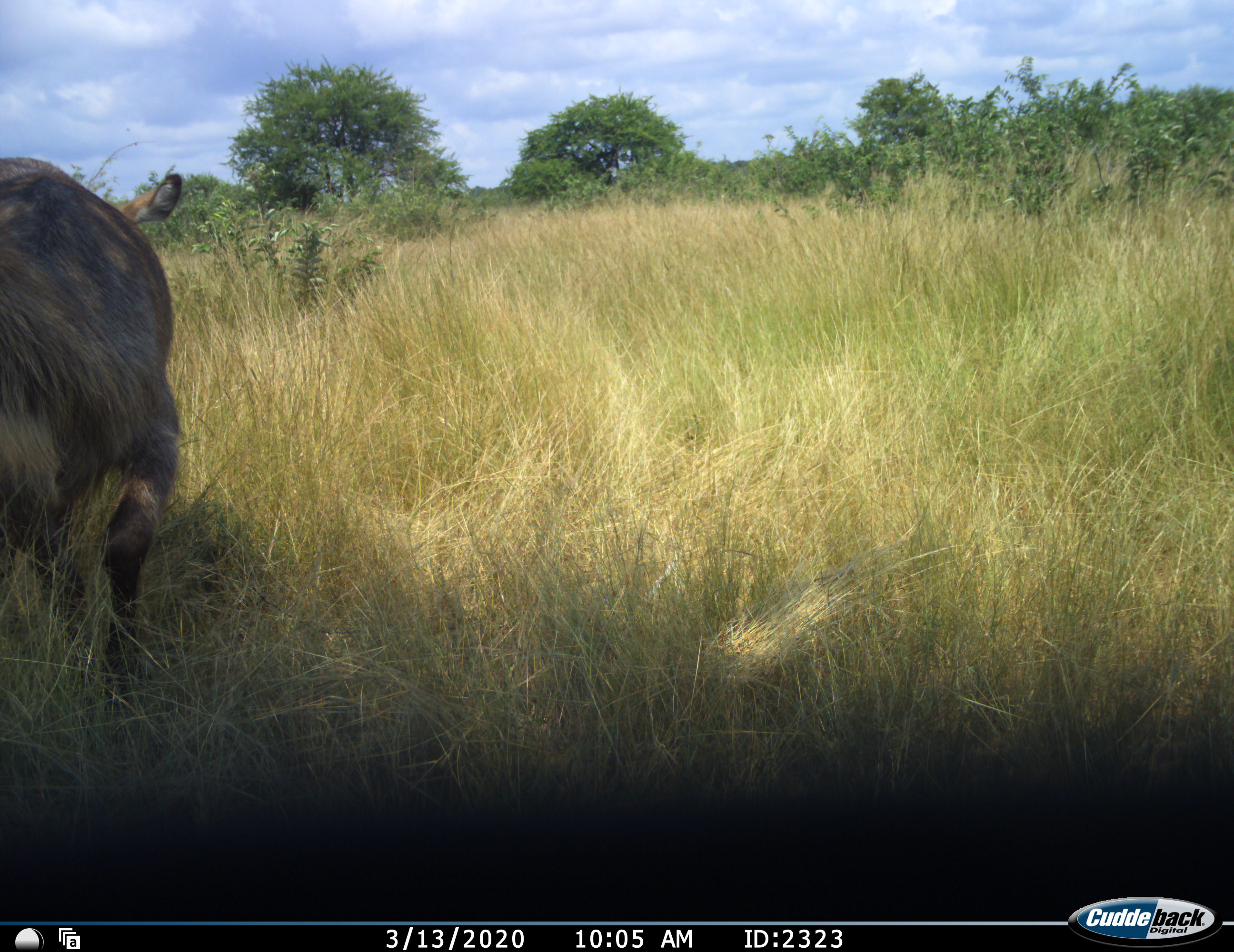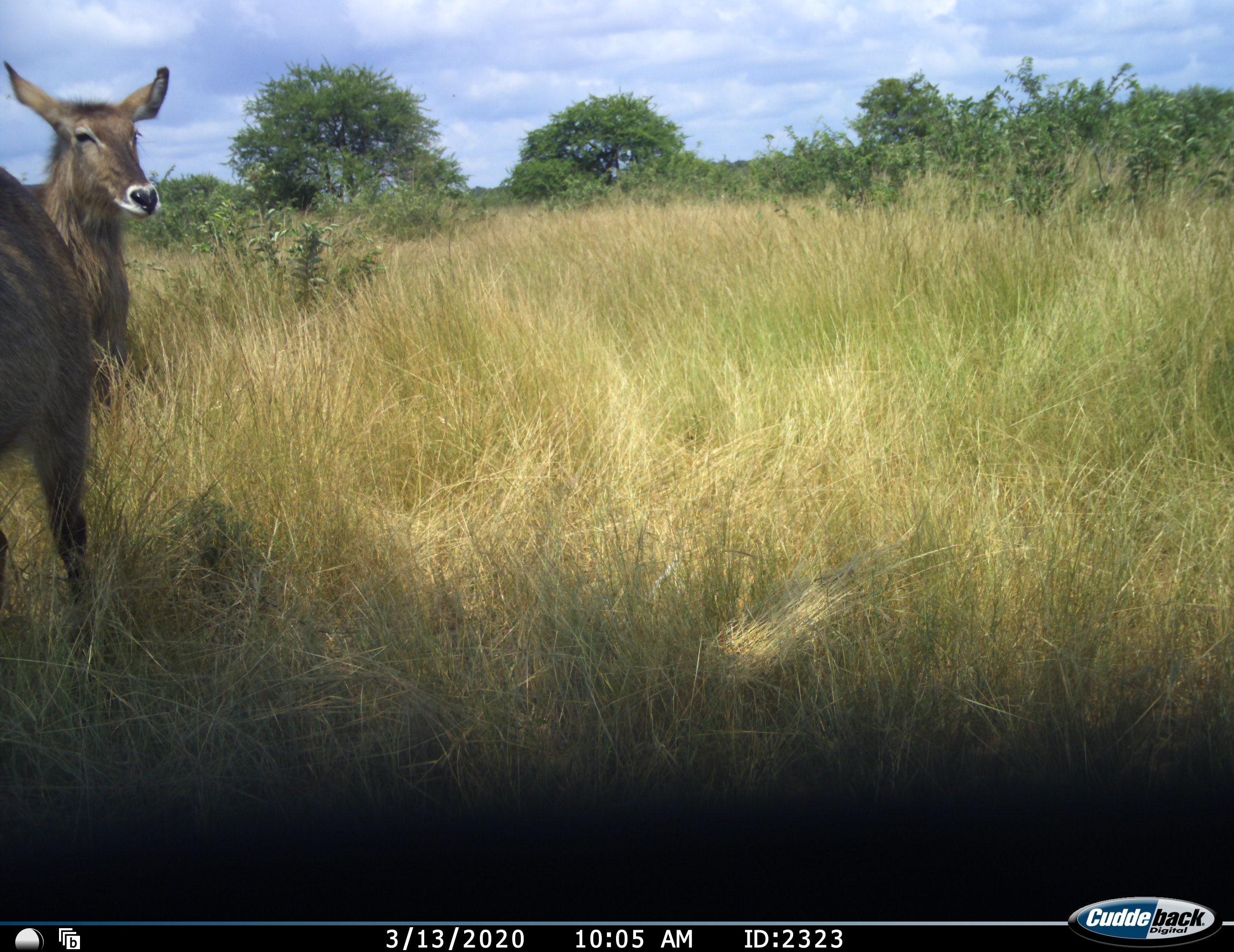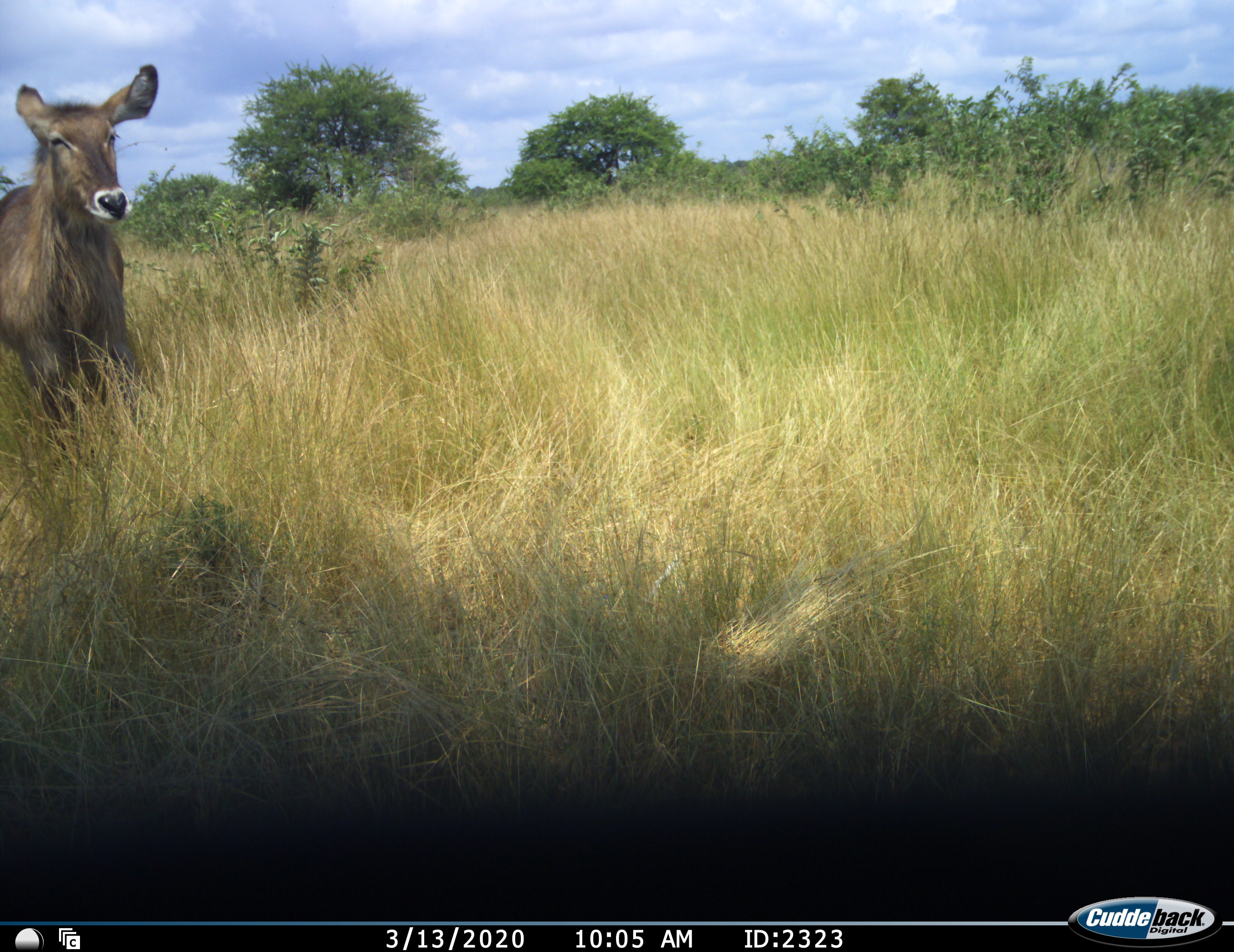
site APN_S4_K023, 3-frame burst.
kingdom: Animalia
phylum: Chordata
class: Mammalia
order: Artiodactyla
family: Bovidae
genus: Kobus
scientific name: Kobus ellipsiprymnus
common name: waterbuck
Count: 2.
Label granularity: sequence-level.